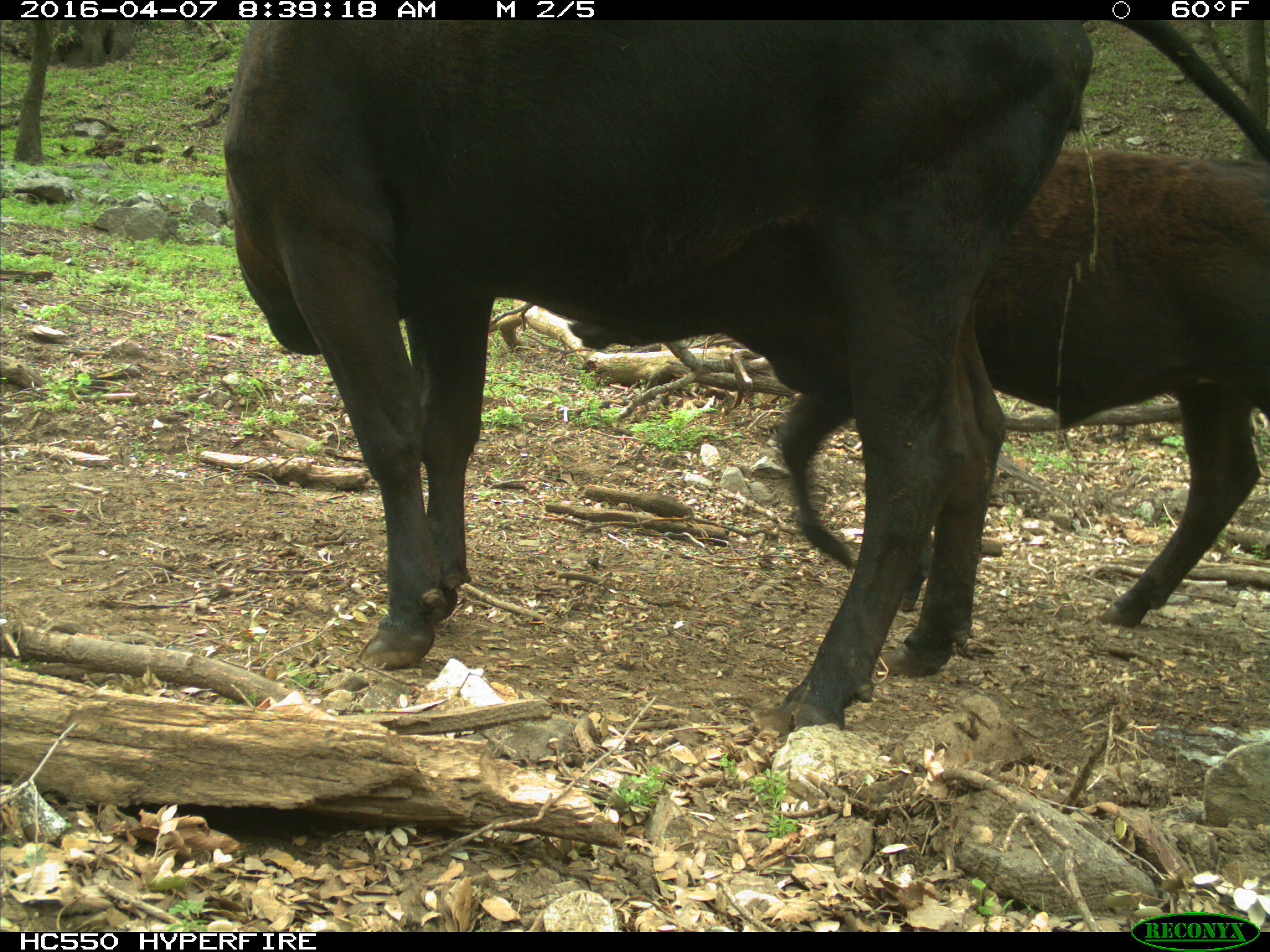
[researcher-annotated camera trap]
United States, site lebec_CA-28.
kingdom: Animalia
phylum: Chordata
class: Mammalia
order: Artiodactyla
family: Bovidae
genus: Bos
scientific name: Bos taurus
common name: domestic cow